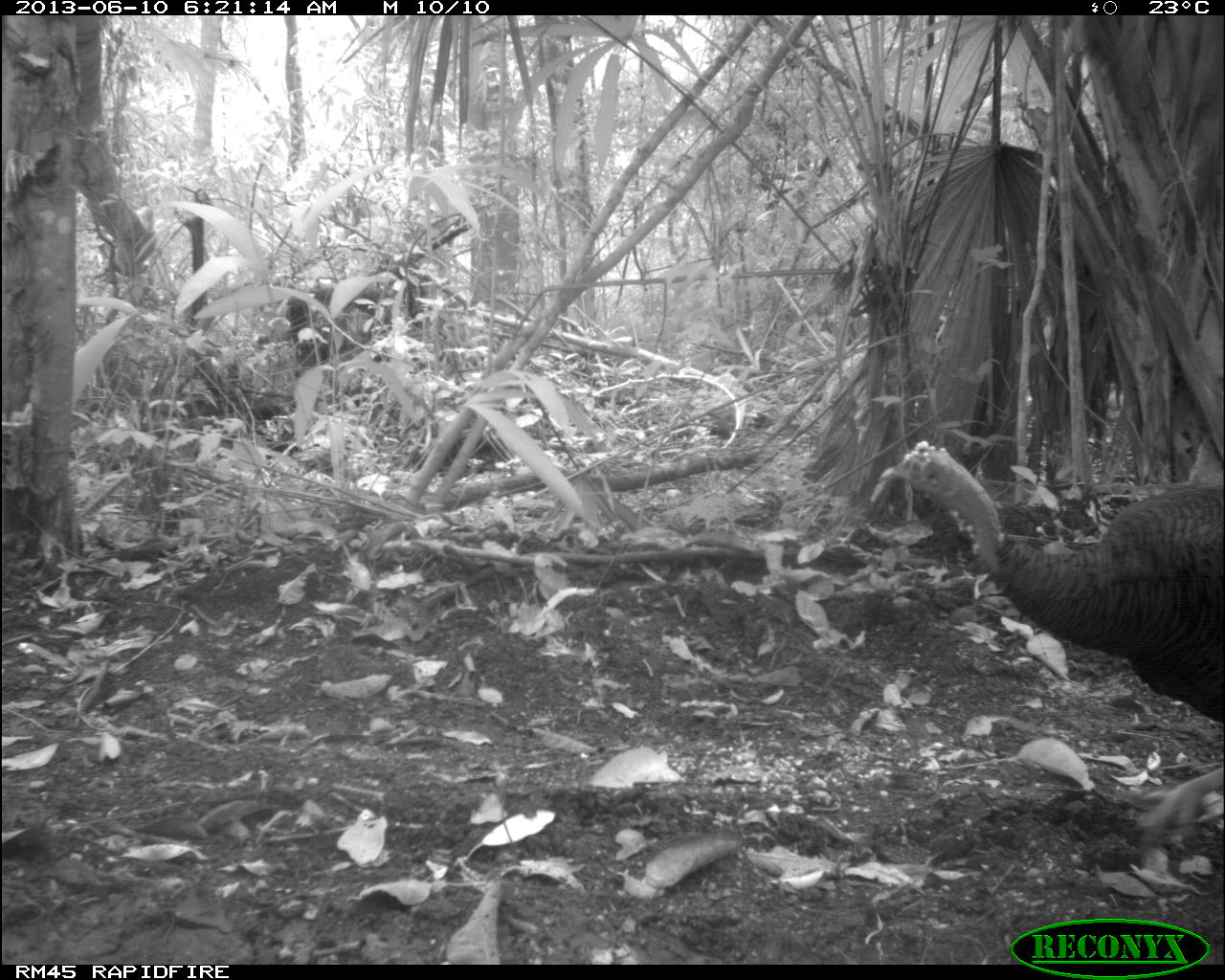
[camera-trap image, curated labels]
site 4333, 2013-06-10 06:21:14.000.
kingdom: Animalia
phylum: Chordata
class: Aves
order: Galliformes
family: Phasianidae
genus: Meleagris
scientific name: Meleagris ocellata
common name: ocellated turkey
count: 1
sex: male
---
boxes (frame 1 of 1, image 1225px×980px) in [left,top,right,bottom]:
meleagris ocellata: [875,435,1225,828]